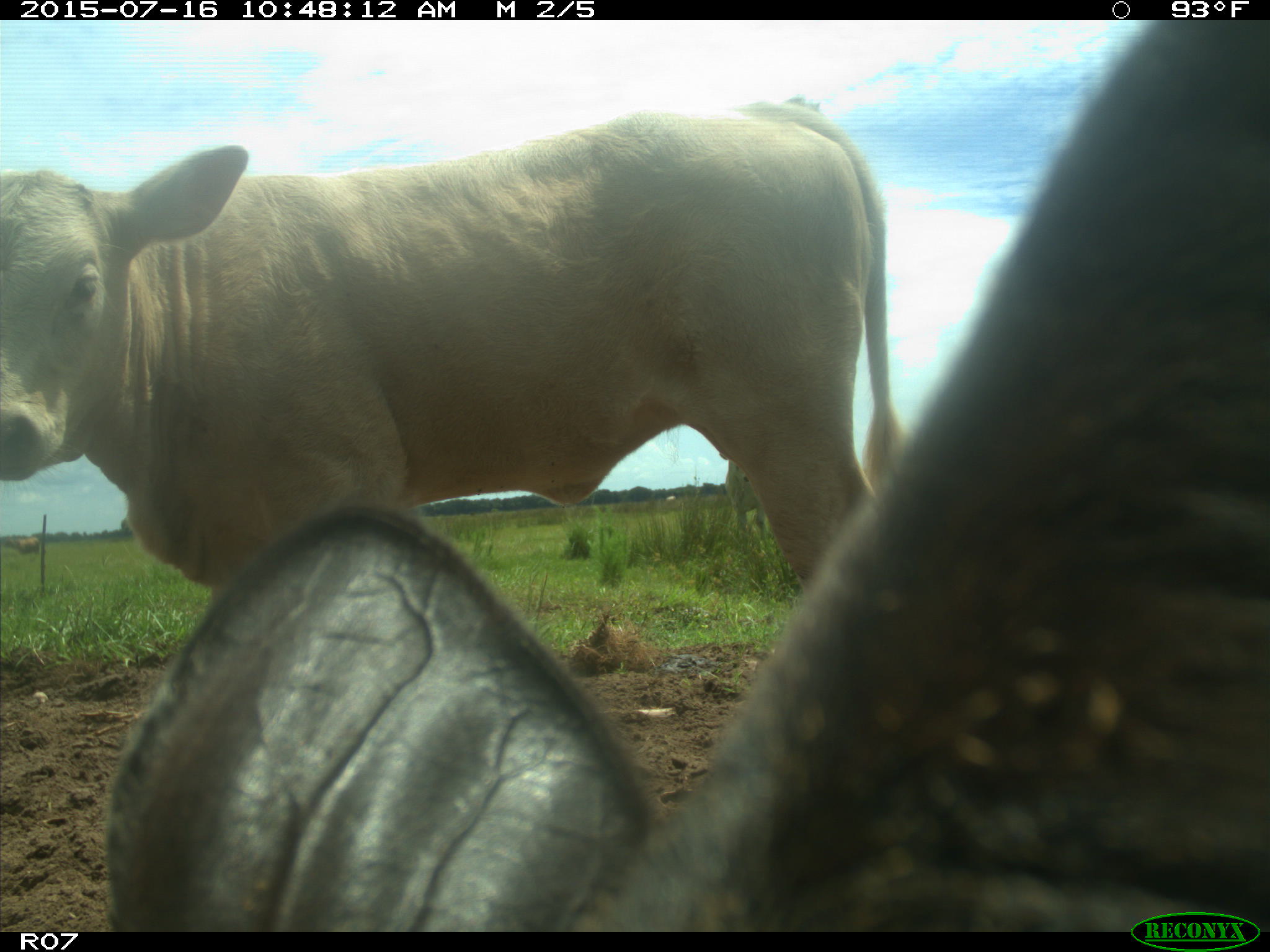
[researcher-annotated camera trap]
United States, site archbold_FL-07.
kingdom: Animalia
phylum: Chordata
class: Mammalia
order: Artiodactyla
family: Bovidae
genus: Bos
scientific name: Bos taurus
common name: domestic cow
Bos taurus (domestic cow).